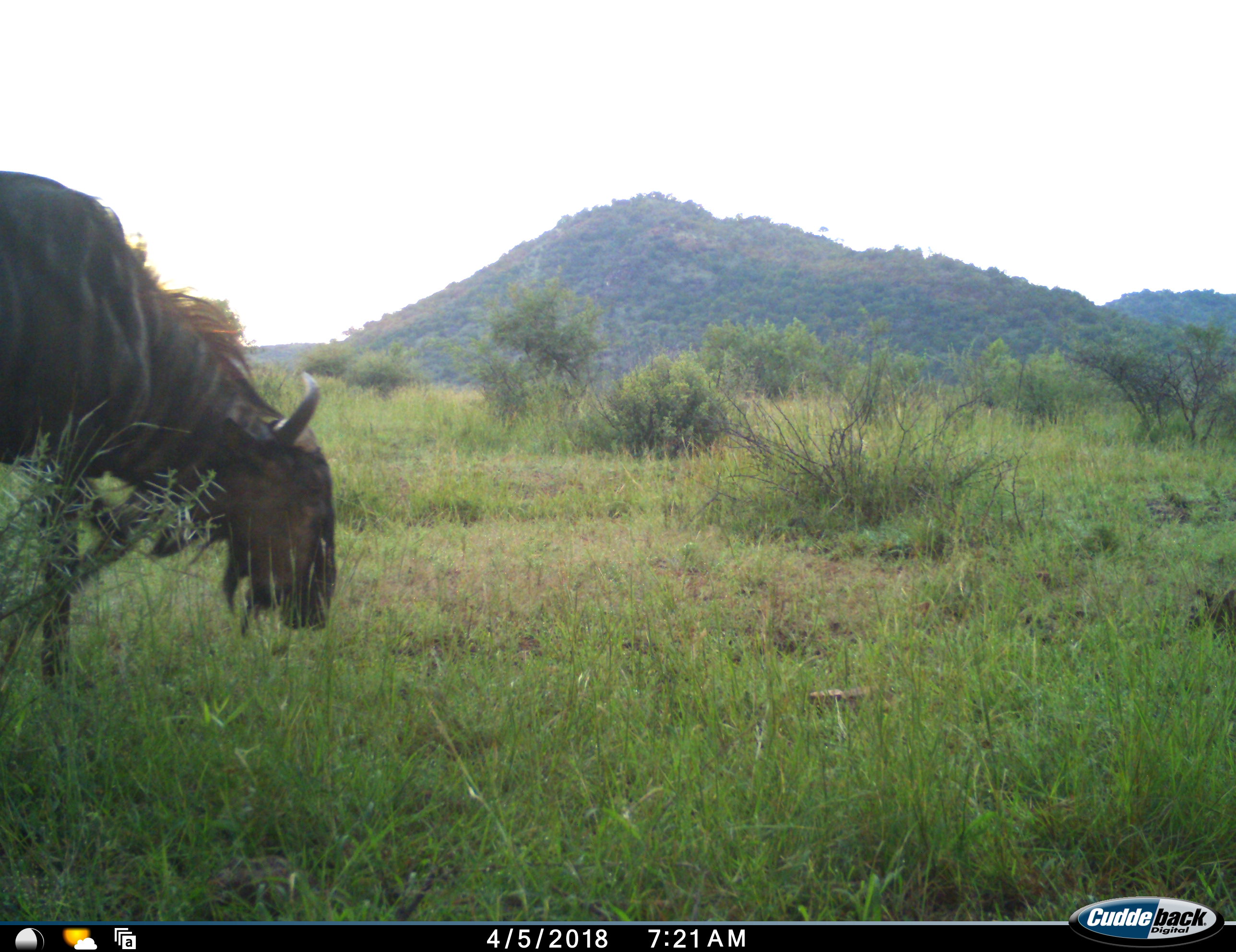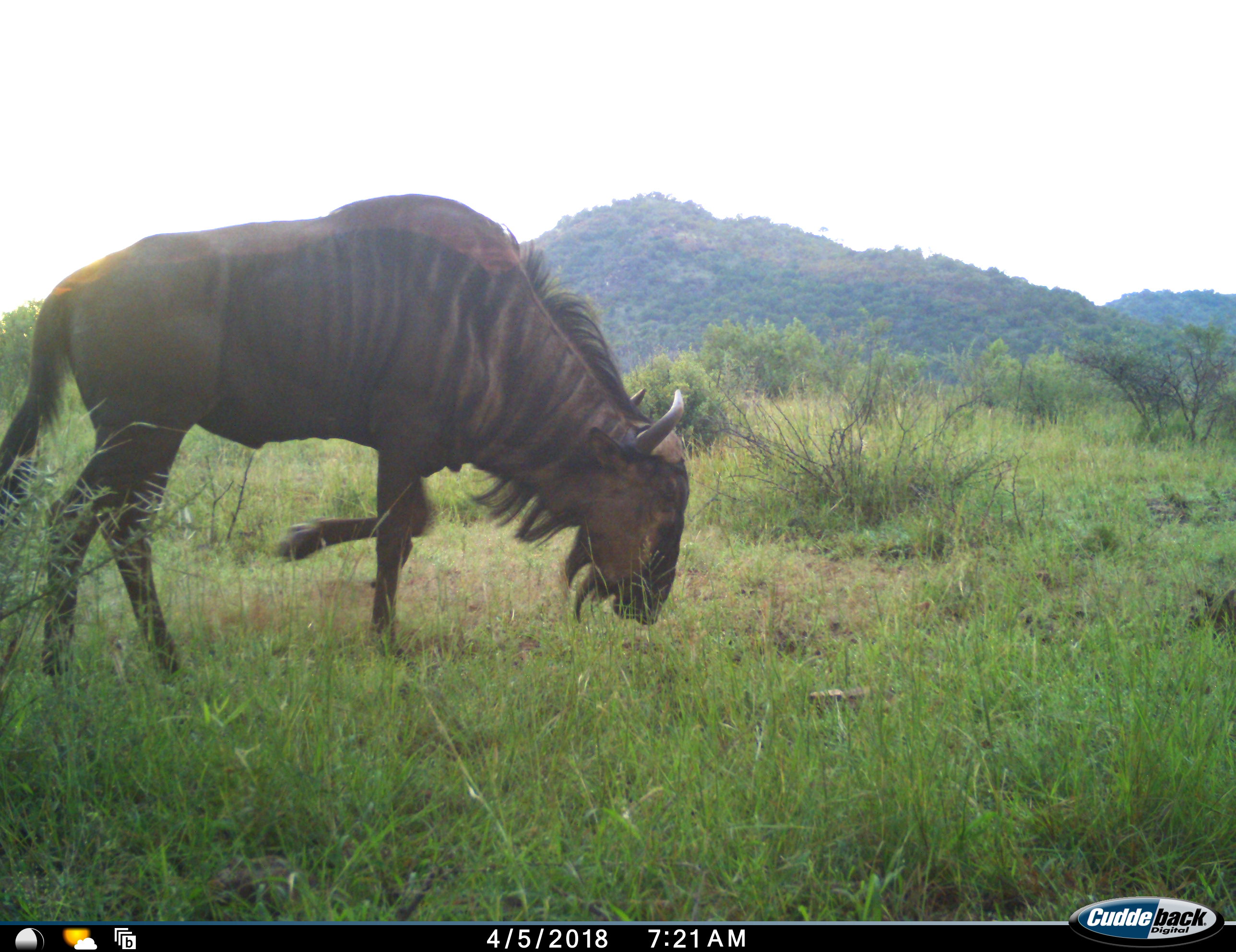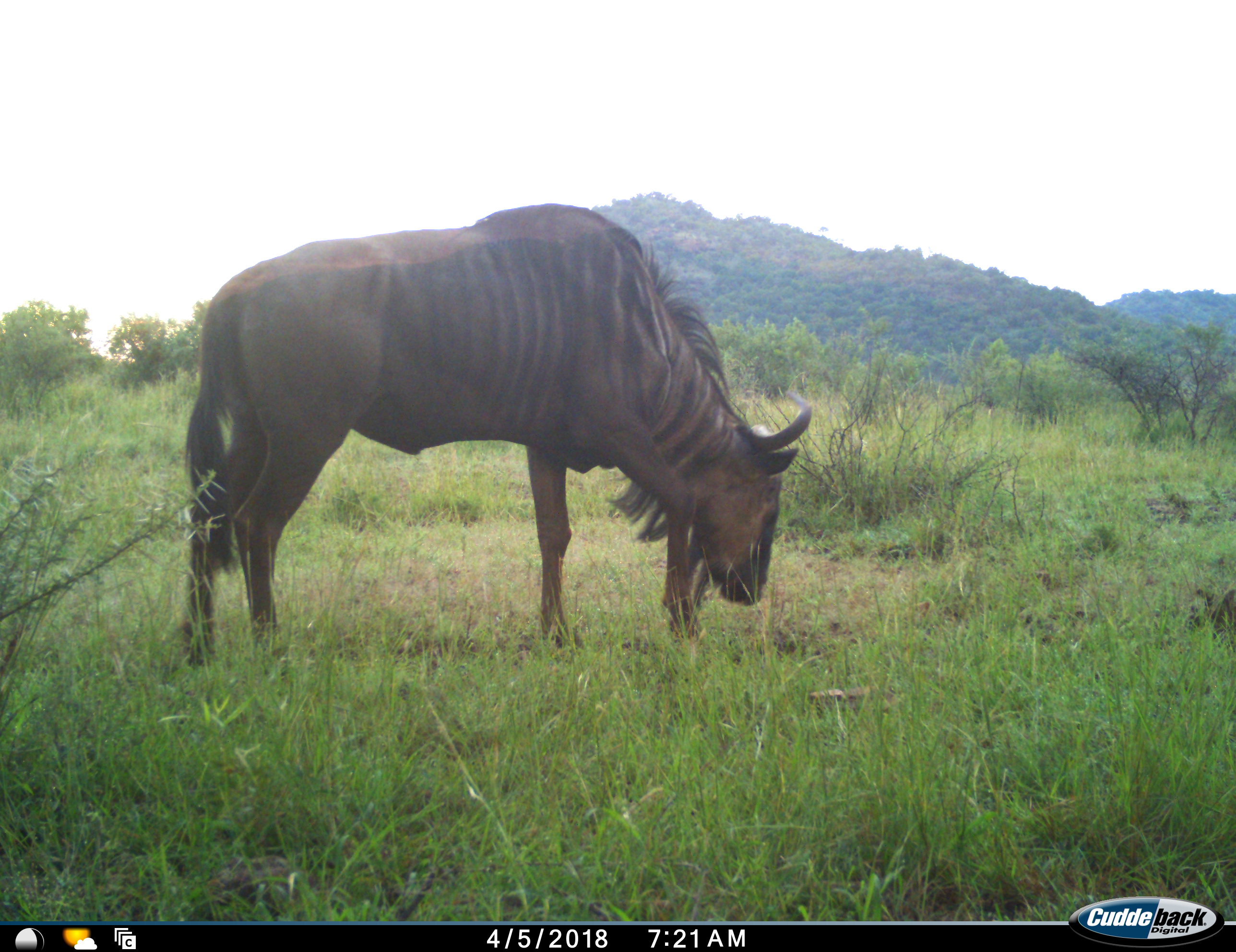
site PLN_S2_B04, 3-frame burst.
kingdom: Animalia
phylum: Chordata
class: Mammalia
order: Artiodactyla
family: Bovidae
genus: Connochaetes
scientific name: Connochaetes taurinus taurinus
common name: blue wildebeest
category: wildebeestblue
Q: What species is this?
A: Wildebeestblue (blue wildebeest) (Connochaetes taurinus taurinus).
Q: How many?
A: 1.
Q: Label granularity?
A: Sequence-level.